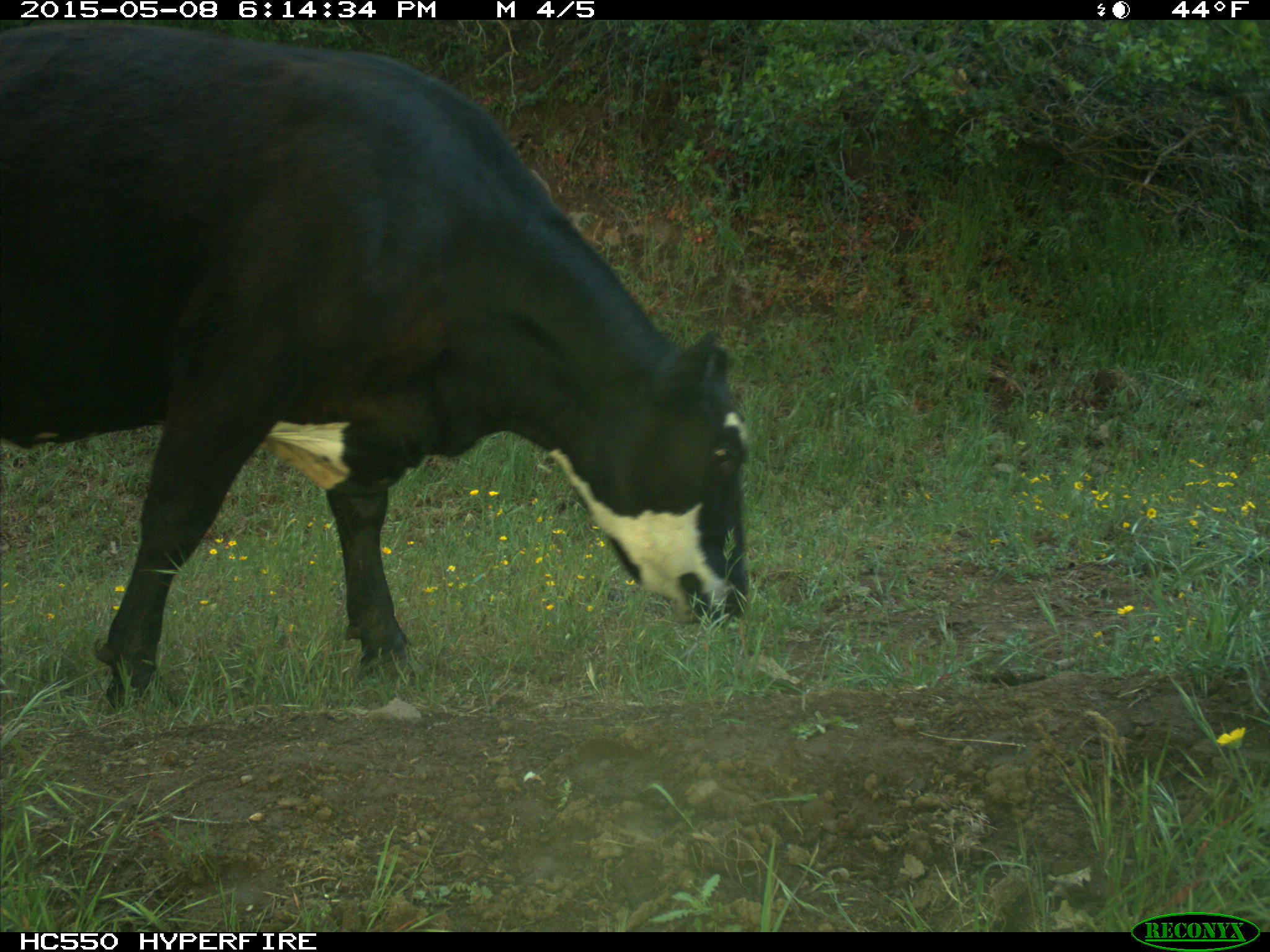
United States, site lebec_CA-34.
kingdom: Animalia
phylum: Chordata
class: Mammalia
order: Artiodactyla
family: Bovidae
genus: Bos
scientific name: Bos taurus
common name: domestic cow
Bos taurus (domestic cow).